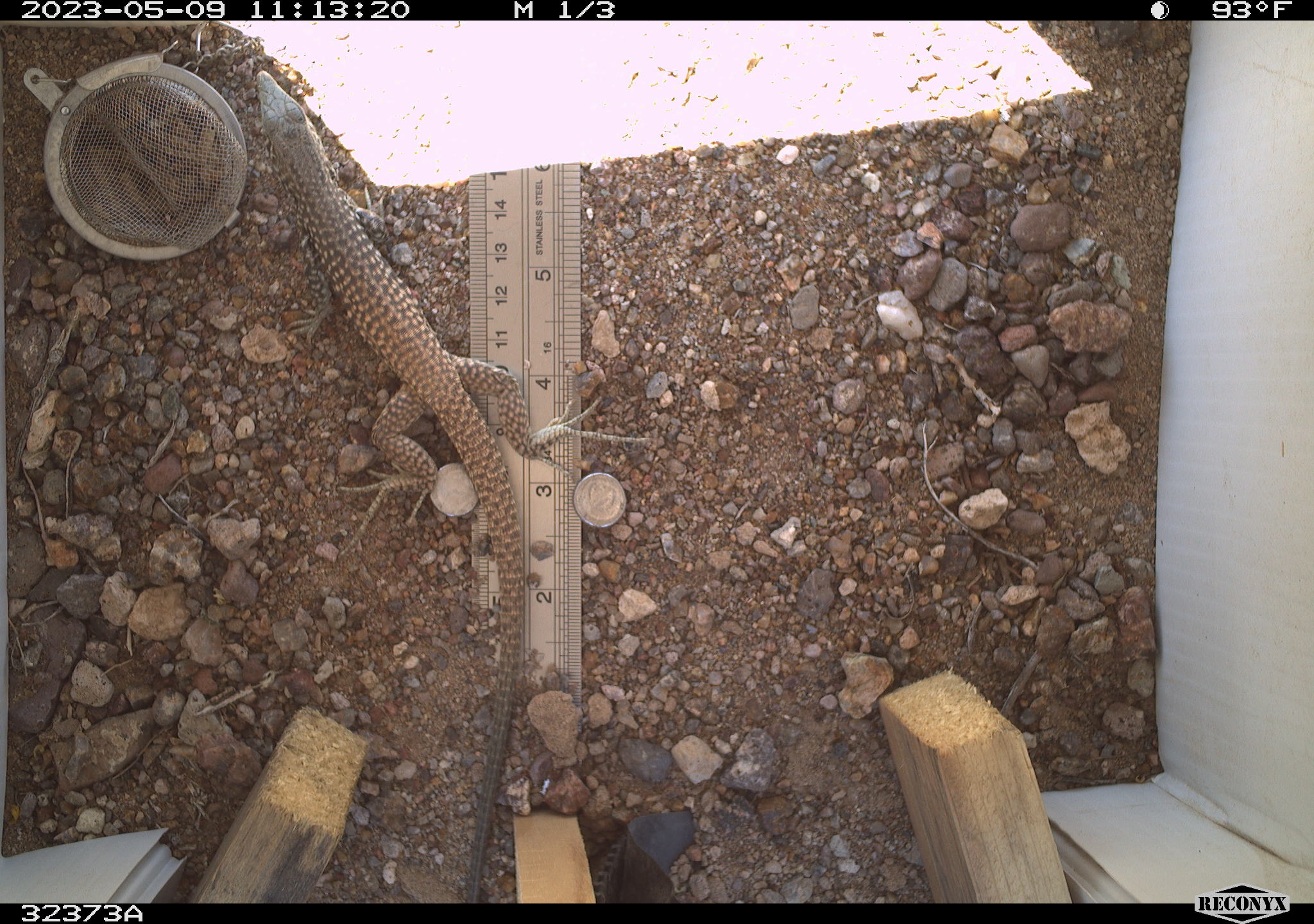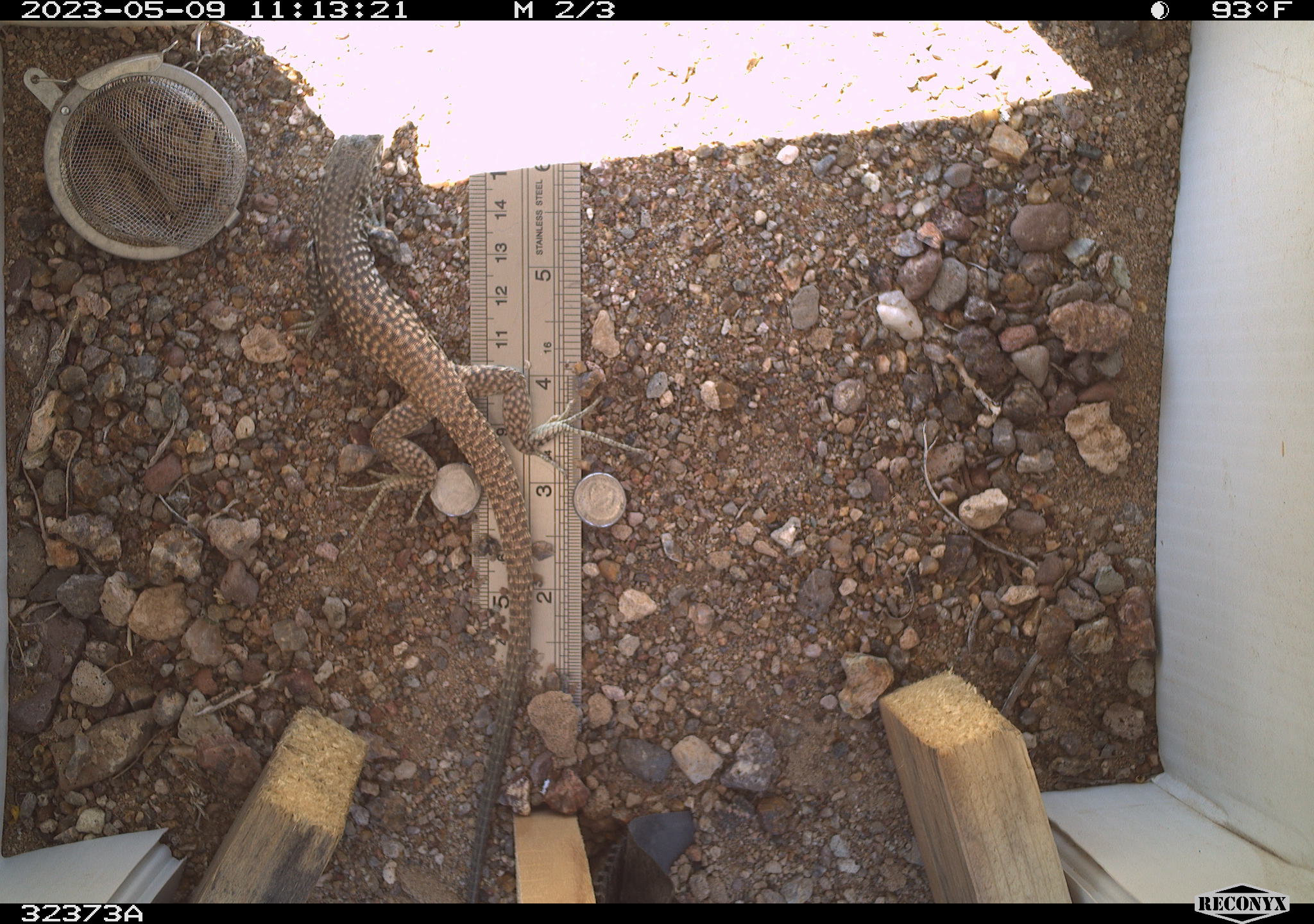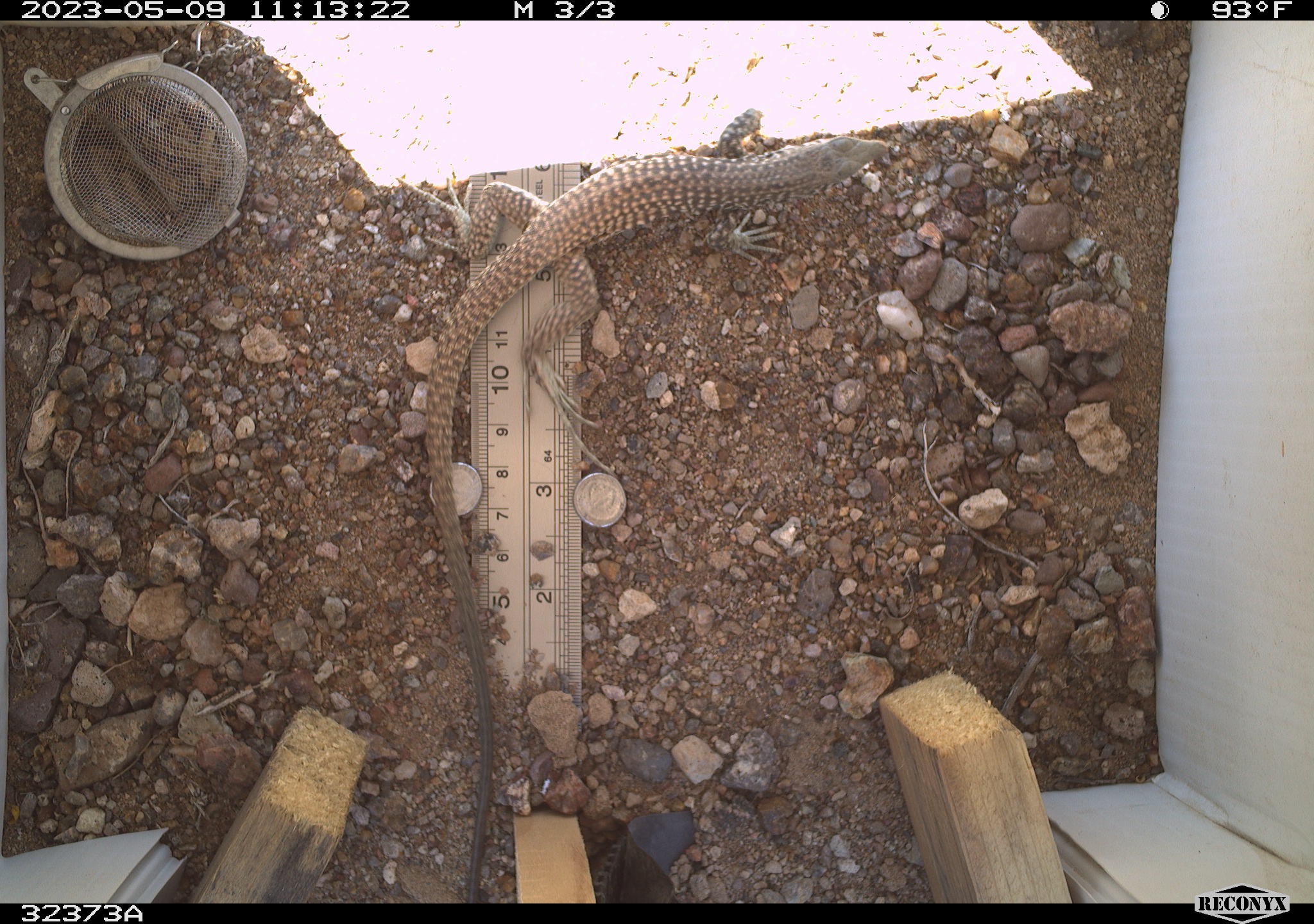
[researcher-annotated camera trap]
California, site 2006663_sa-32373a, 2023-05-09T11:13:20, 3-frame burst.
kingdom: Animalia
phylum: Chordata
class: Reptilia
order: Squamata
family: Teiidae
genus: Aspidoscelis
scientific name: Aspidoscelis tigris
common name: western whiptail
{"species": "western whiptail (Aspidoscelis tigris)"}